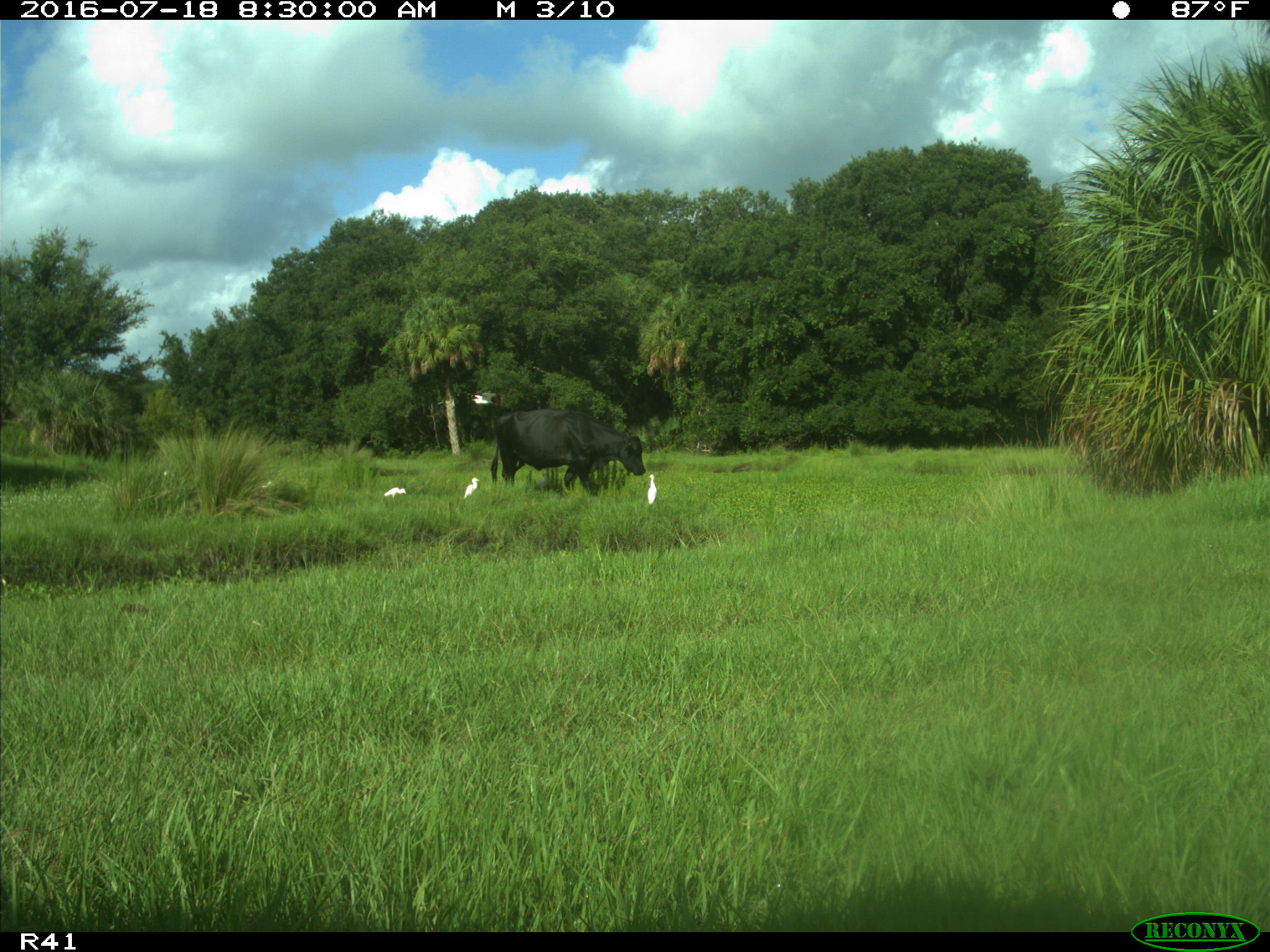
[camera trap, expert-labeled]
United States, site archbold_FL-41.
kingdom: Animalia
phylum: Chordata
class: Mammalia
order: Artiodactyla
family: Bovidae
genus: Bos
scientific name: Bos taurus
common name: domestic cow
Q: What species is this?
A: Bos taurus (domestic cow).